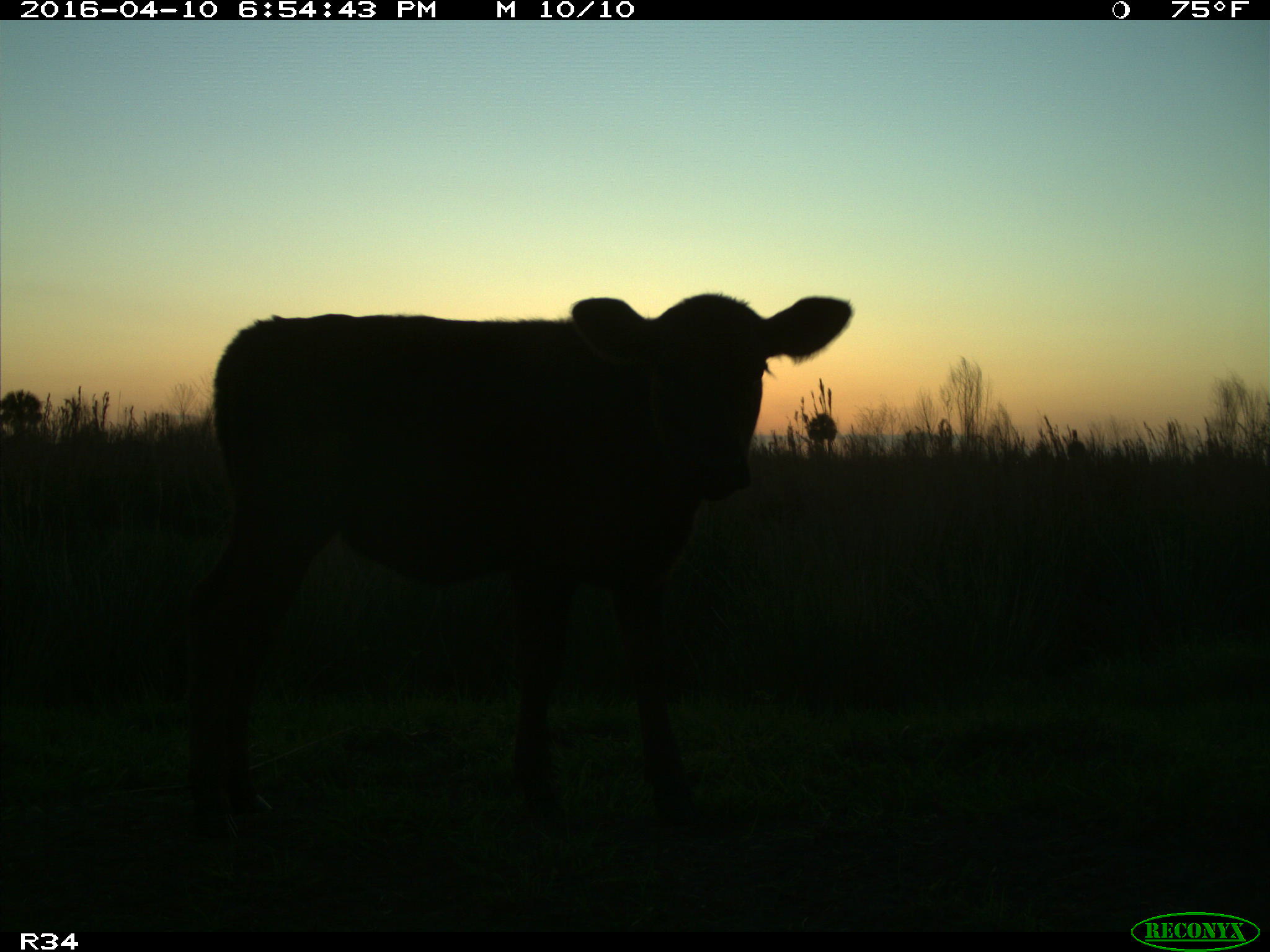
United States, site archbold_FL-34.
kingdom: Animalia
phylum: Chordata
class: Mammalia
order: Artiodactyla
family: Bovidae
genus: Bos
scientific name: Bos taurus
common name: domestic cow